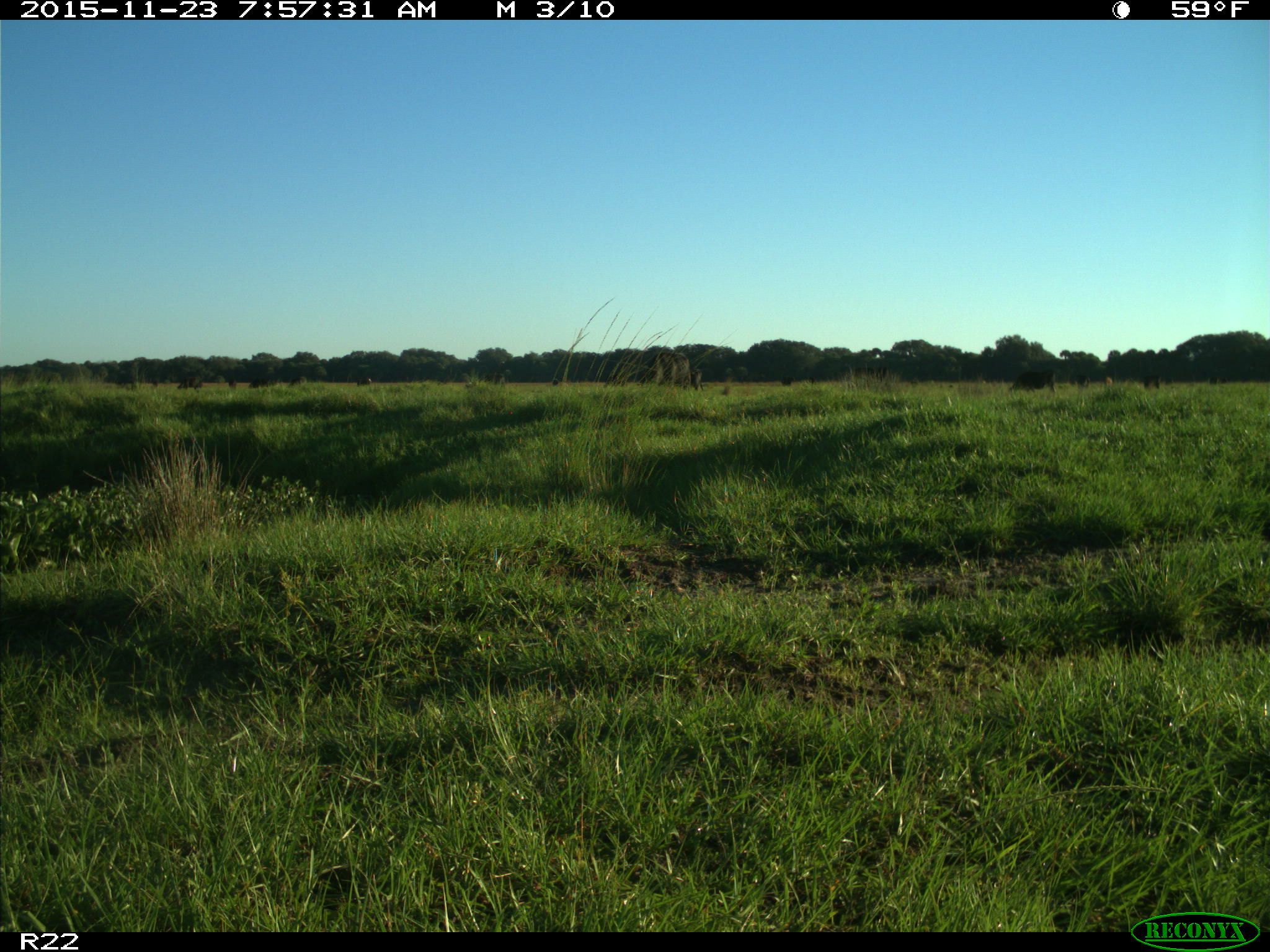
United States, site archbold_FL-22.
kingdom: Animalia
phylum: Chordata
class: Mammalia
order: Artiodactyla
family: Bovidae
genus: Bos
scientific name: Bos taurus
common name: domestic cow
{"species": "Bos taurus (domestic cow)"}